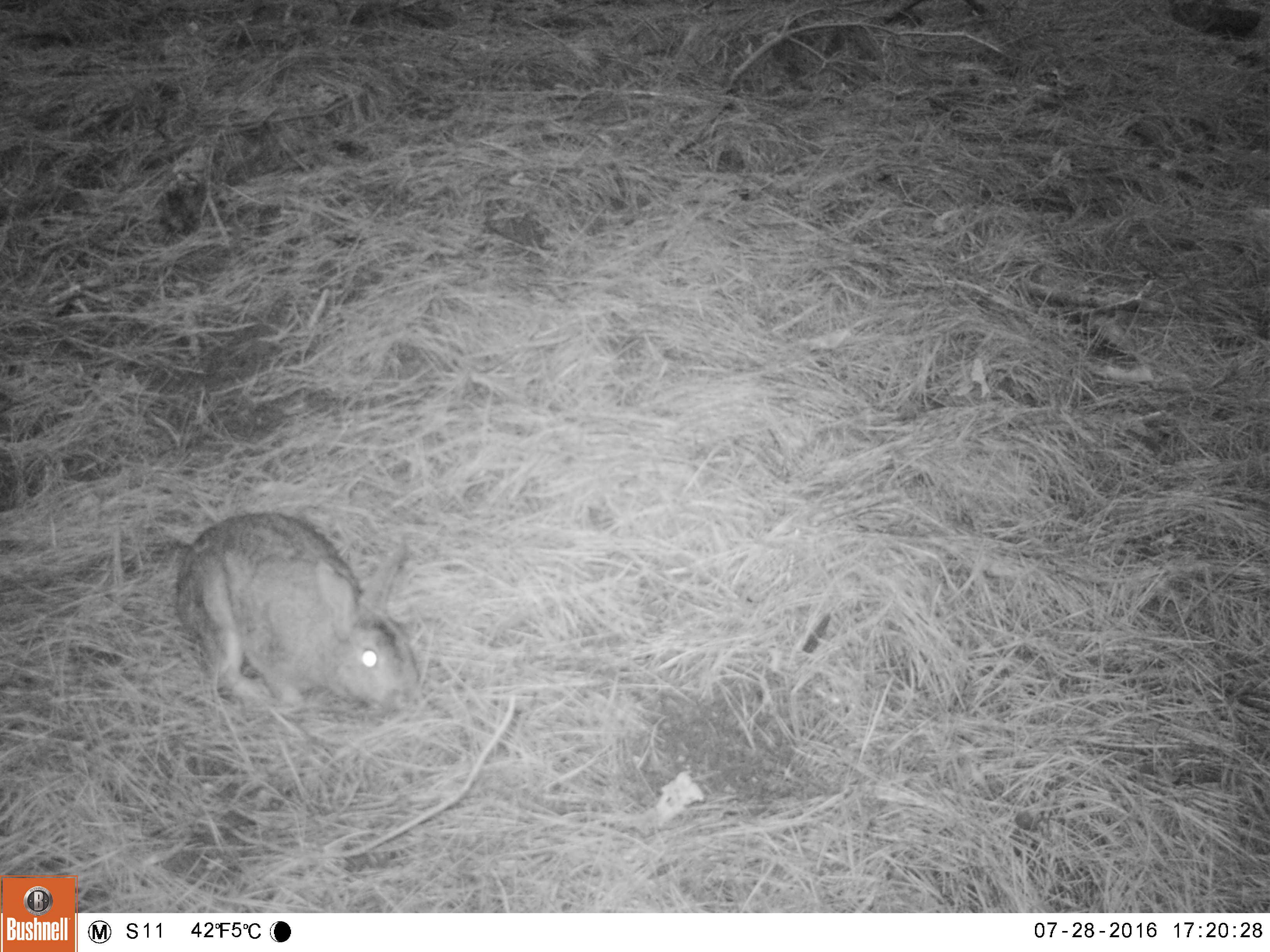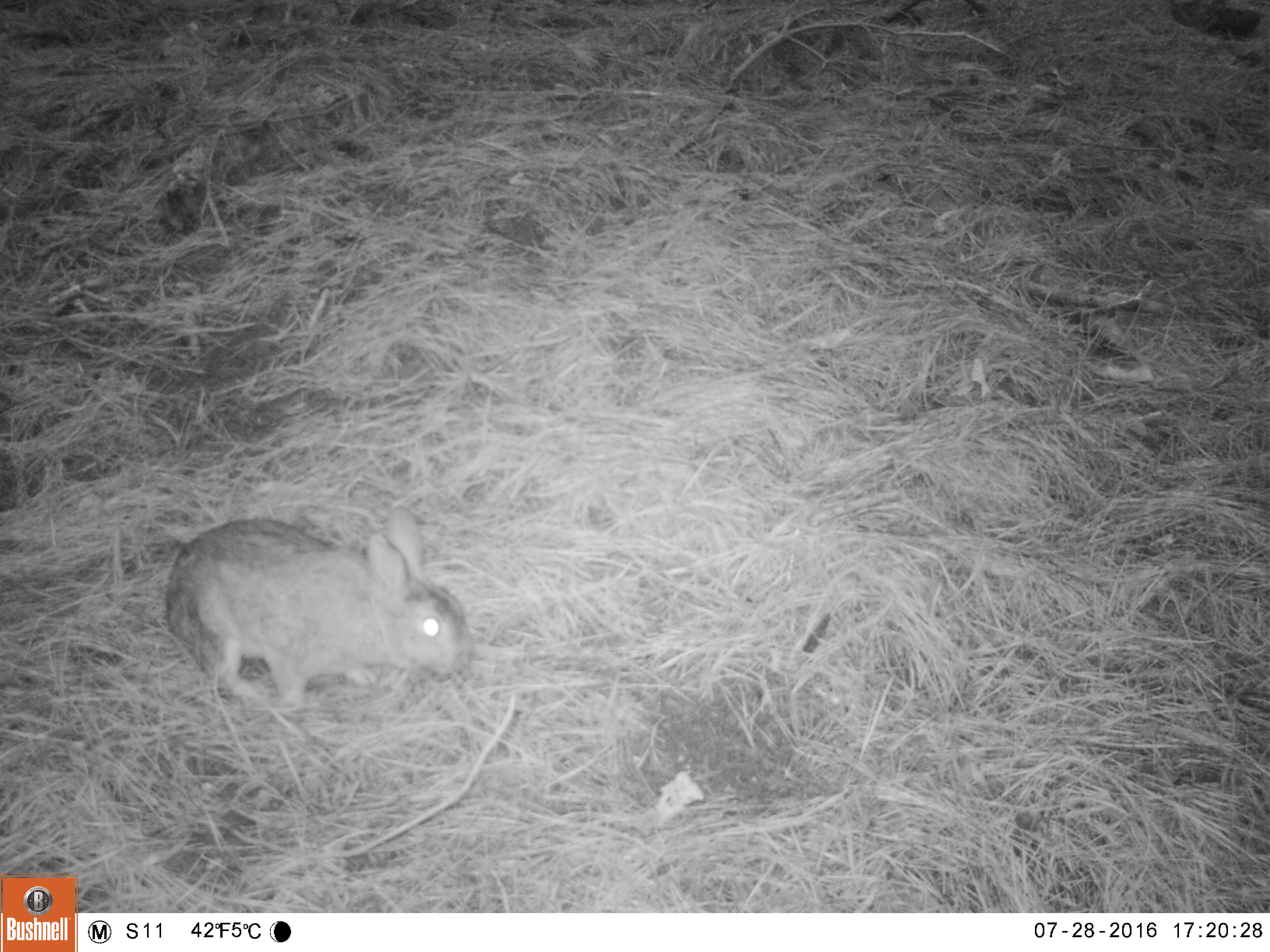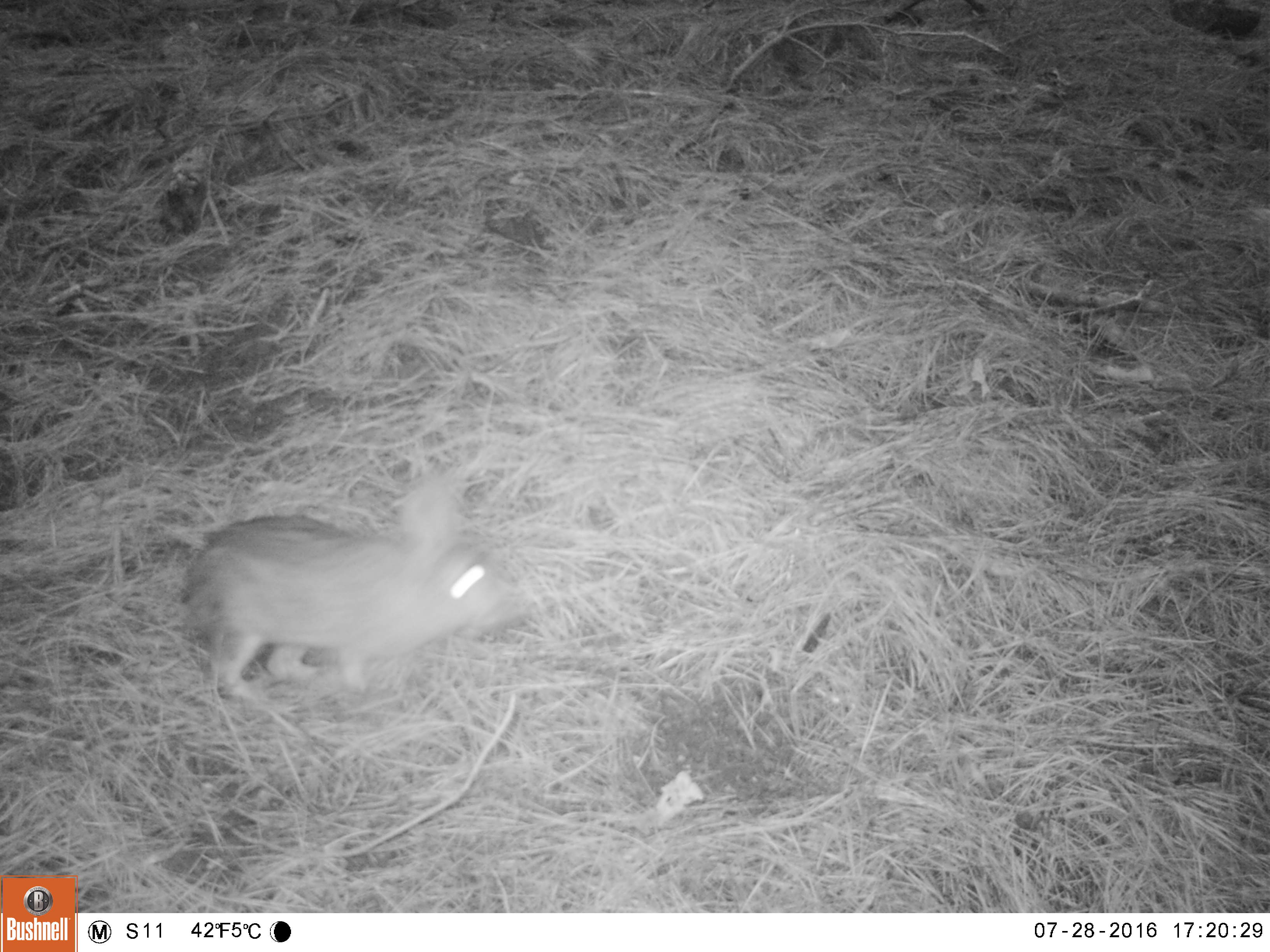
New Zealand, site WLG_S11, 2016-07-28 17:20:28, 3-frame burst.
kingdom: Animalia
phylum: Chordata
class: Mammalia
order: Lagomorpha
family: Leporidae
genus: Oryctolagus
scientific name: Oryctolagus cuniculus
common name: european rabbit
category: rabbit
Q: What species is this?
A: Rabbit (european rabbit) (Oryctolagus cuniculus).